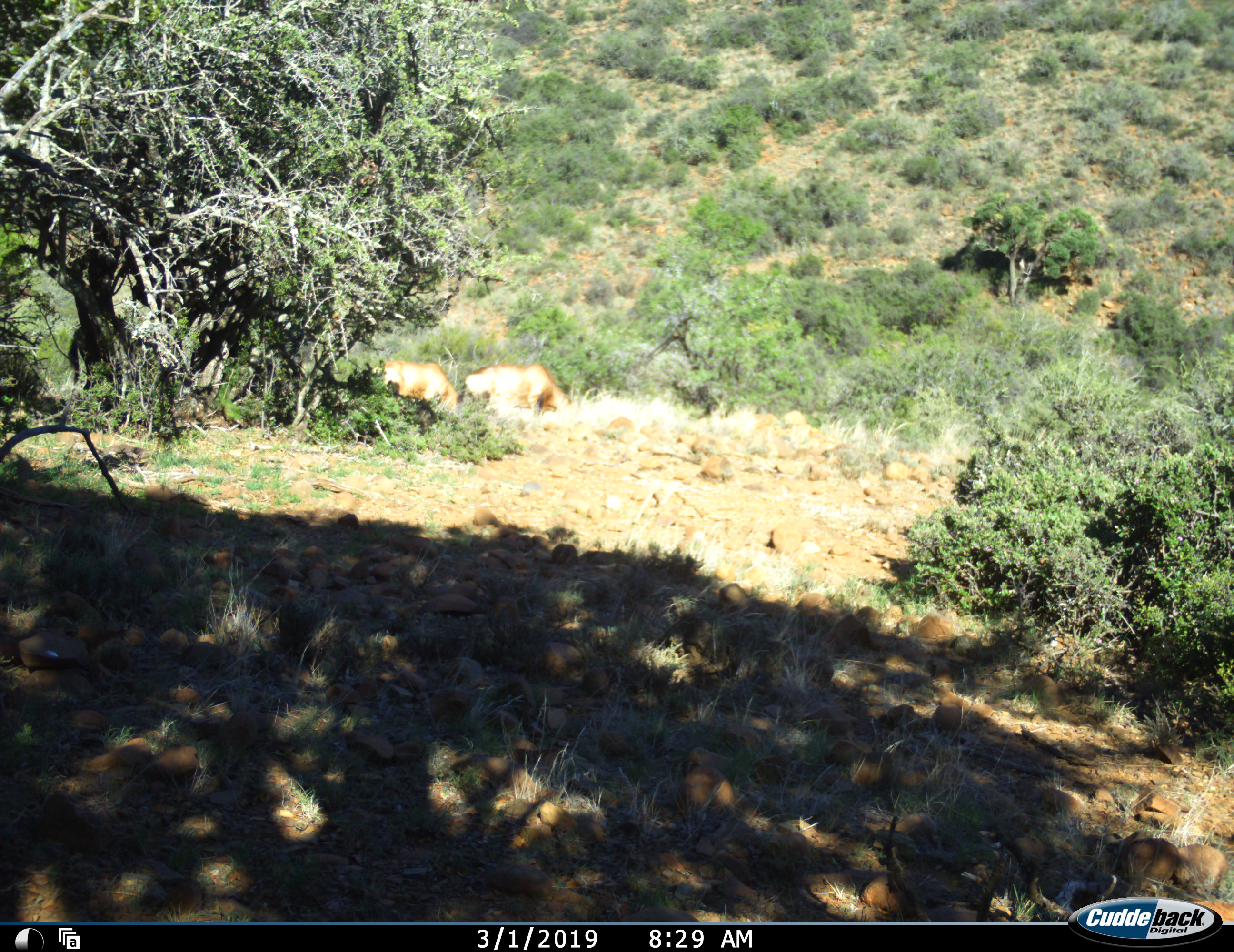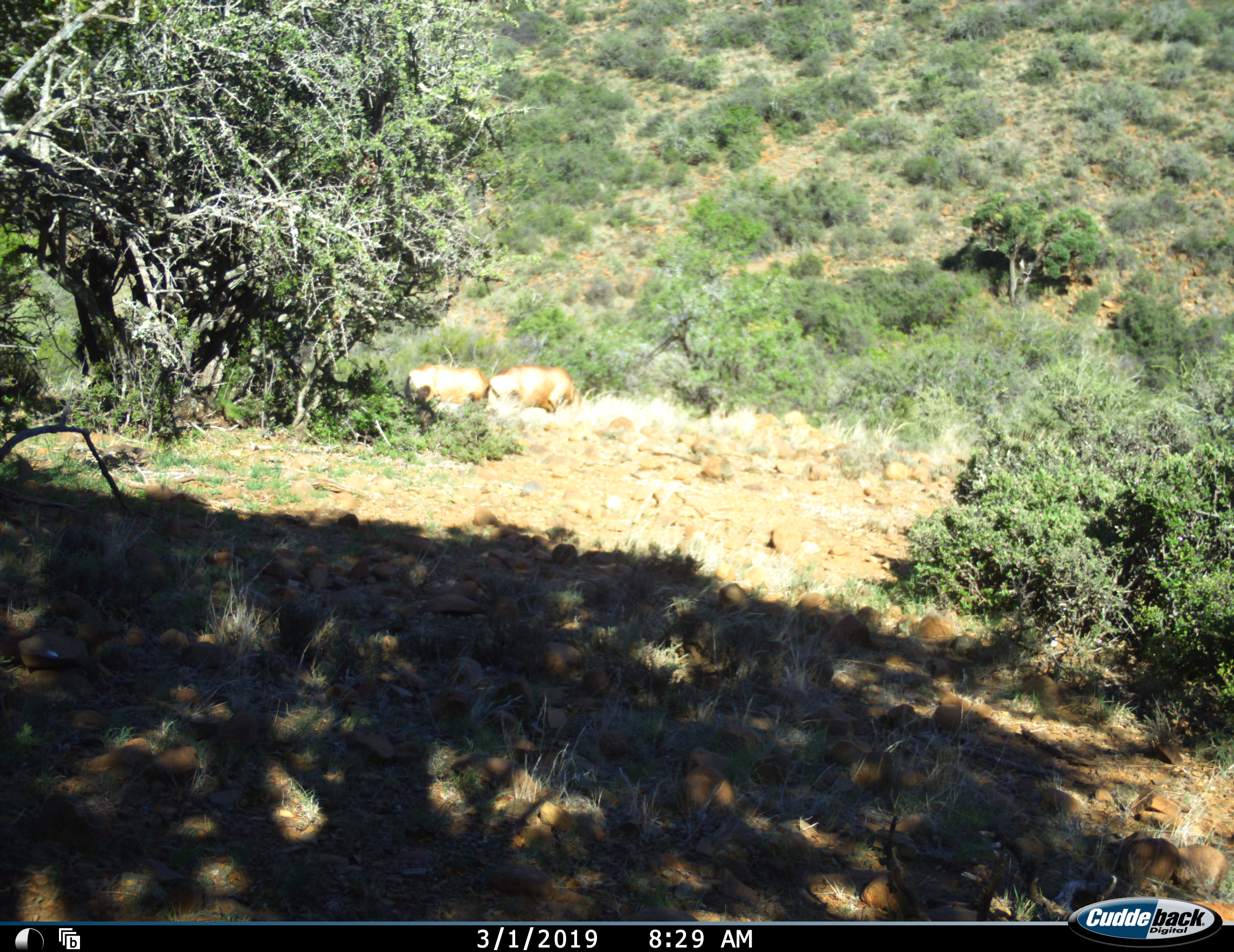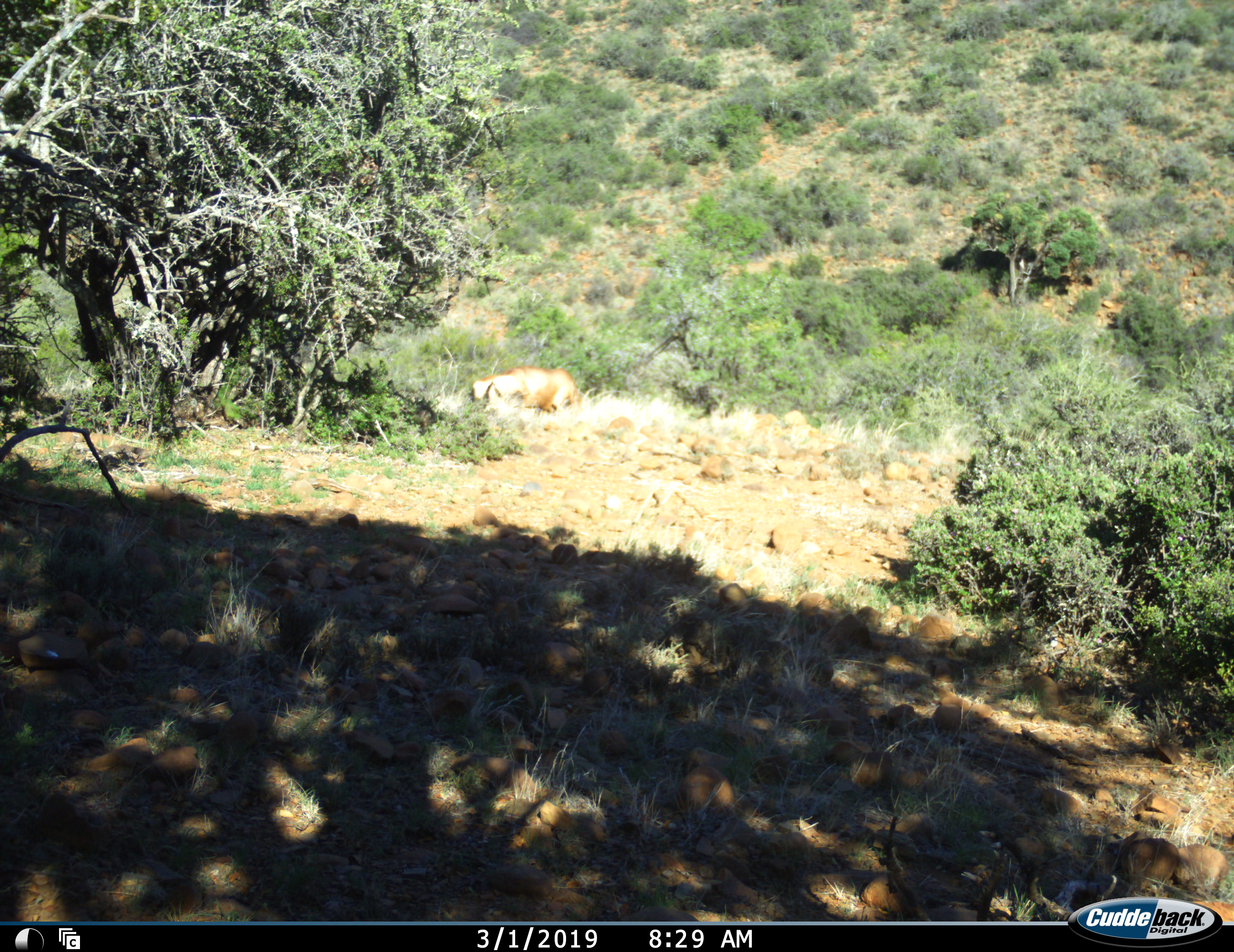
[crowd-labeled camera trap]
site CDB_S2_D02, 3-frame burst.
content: unidentified animal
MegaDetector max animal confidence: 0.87